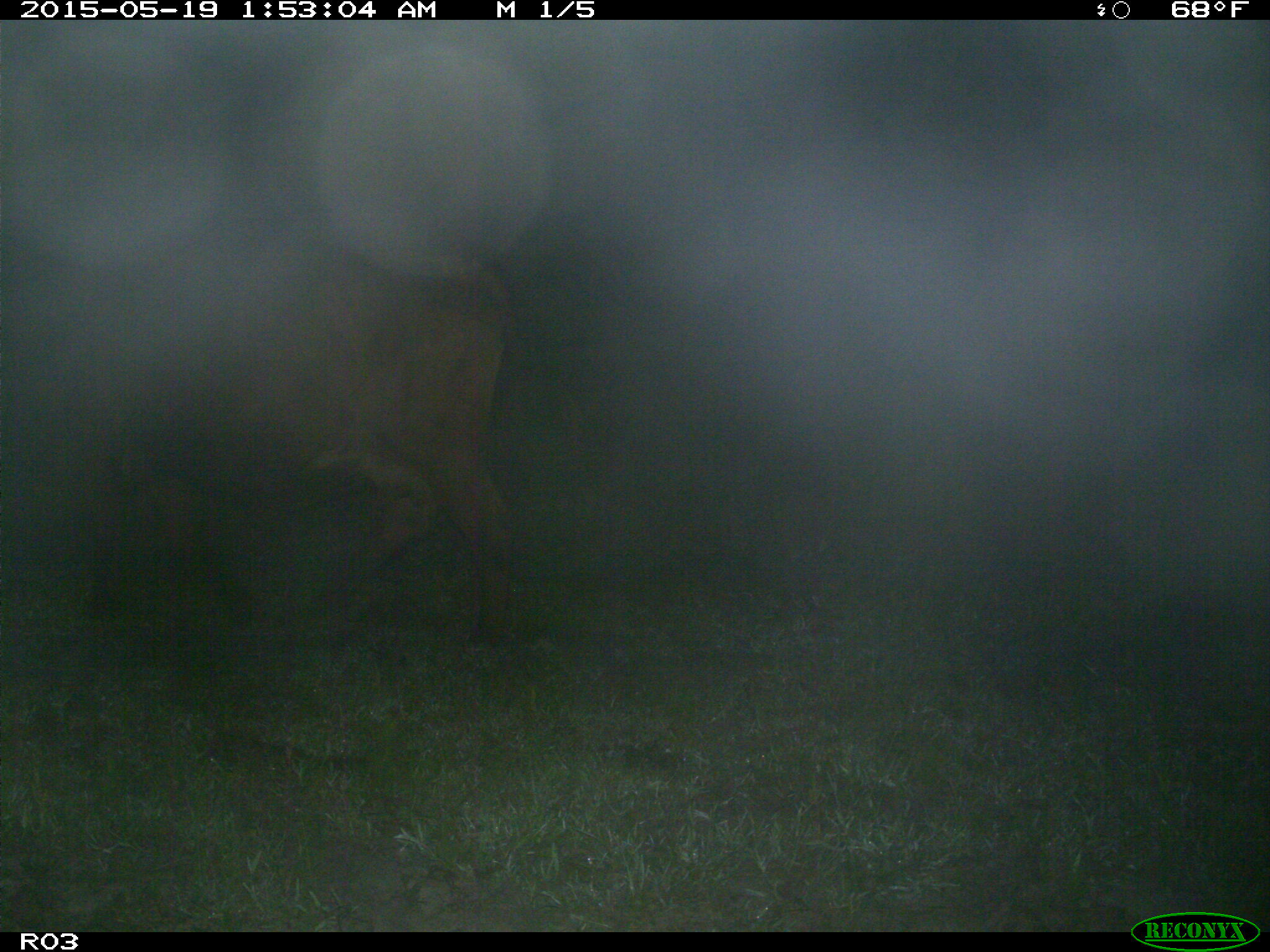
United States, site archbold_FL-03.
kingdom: Animalia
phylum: Chordata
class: Mammalia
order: Artiodactyla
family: Bovidae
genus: Bos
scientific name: Bos taurus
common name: domestic cow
Bos taurus (domestic cow).